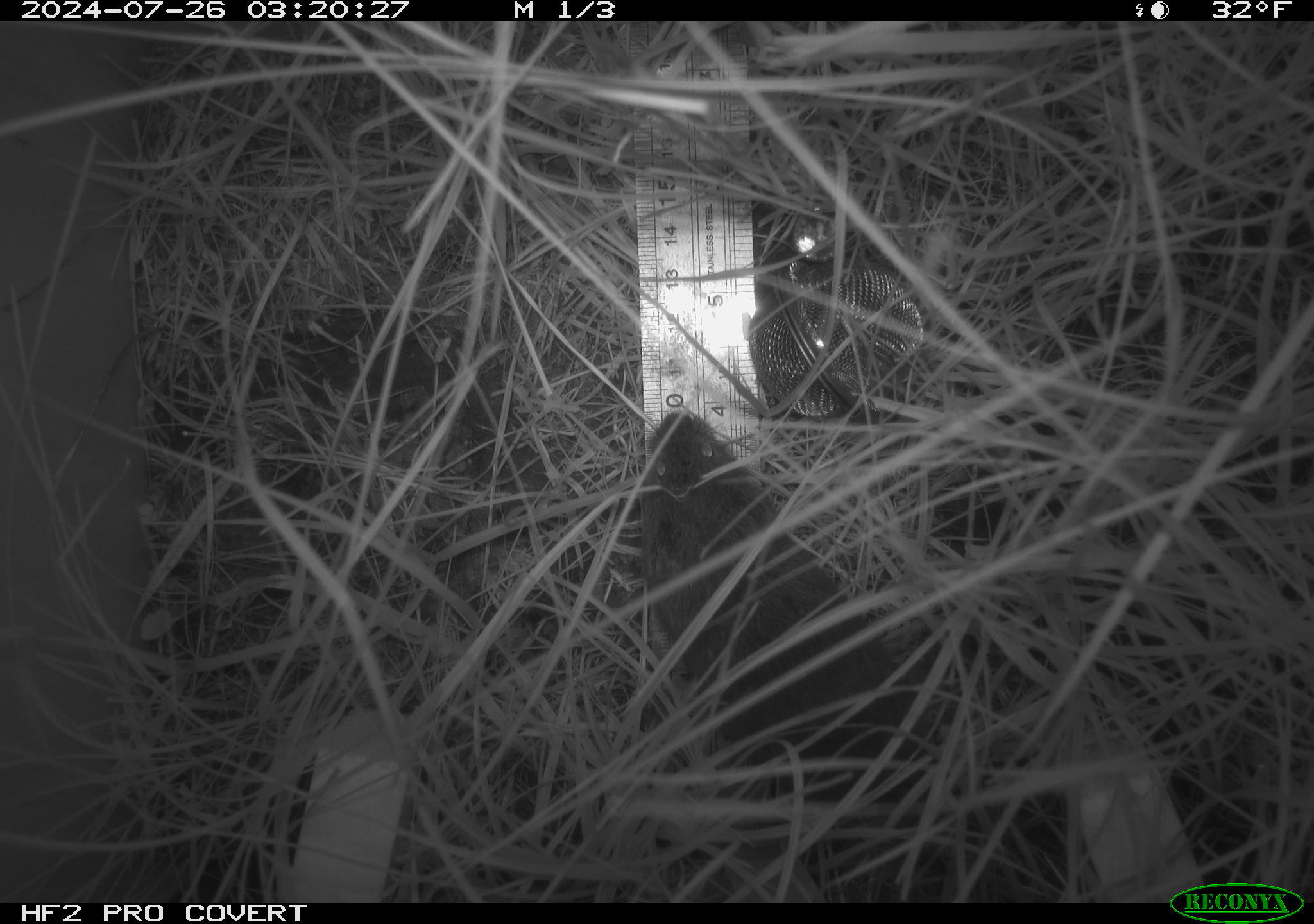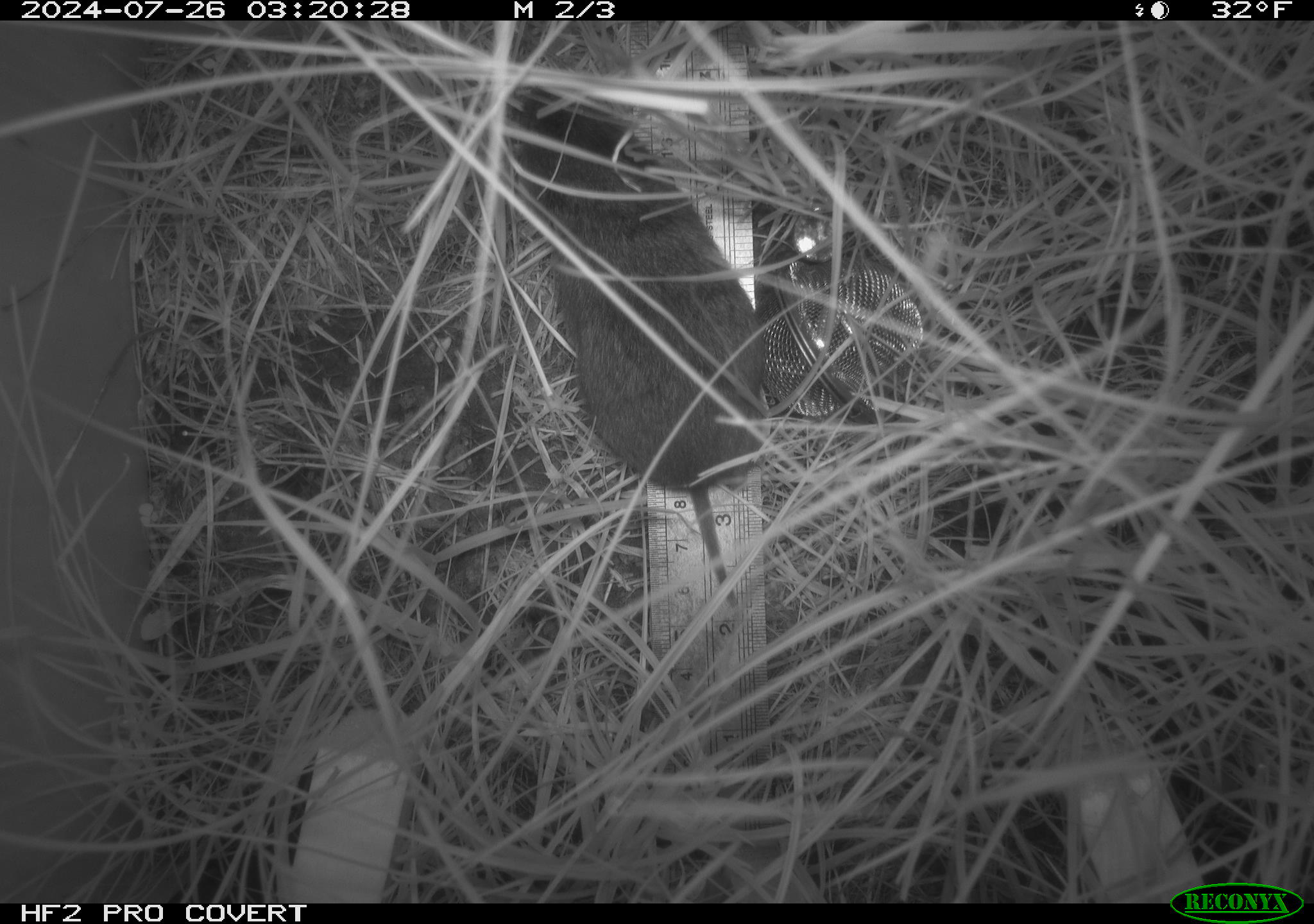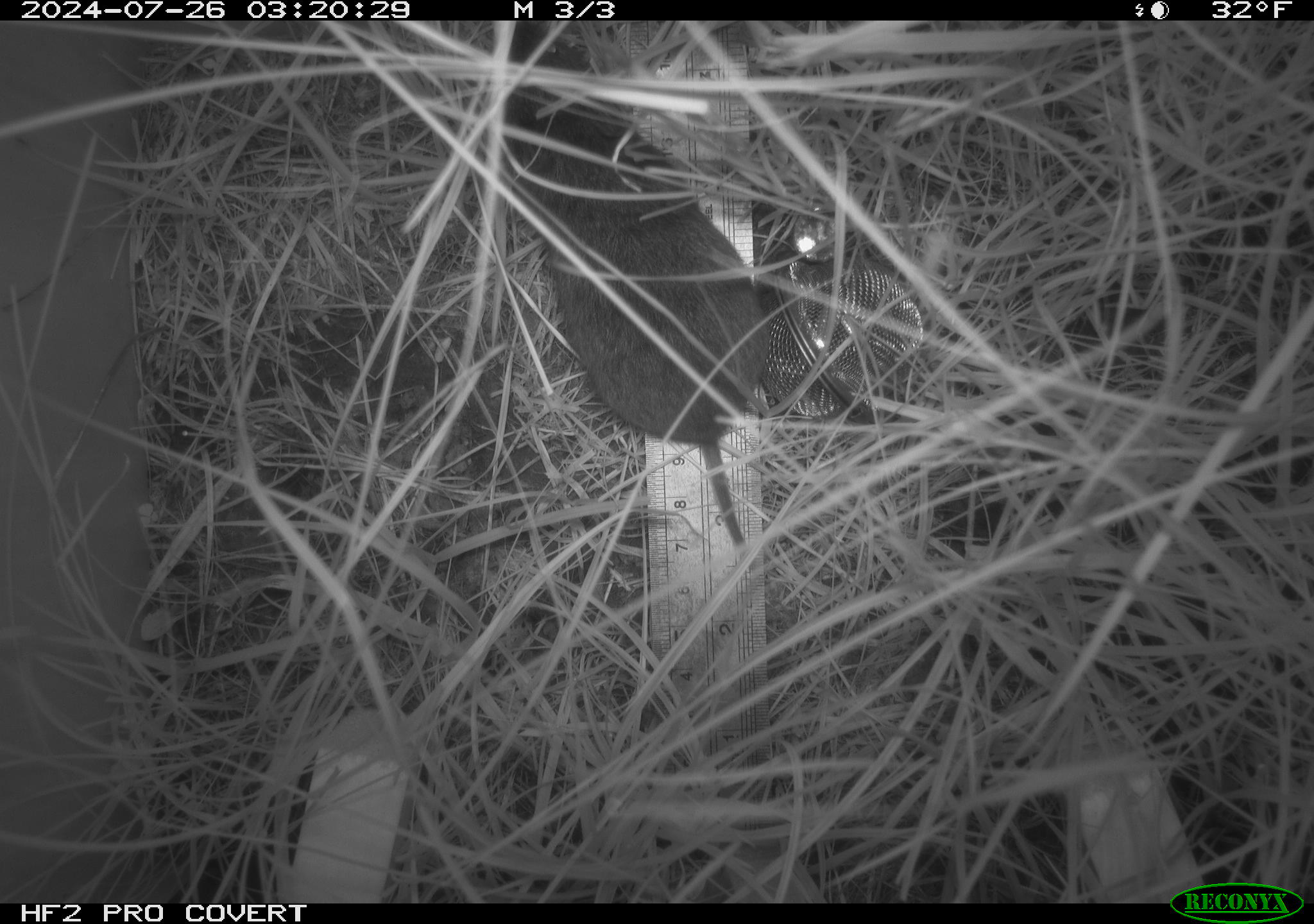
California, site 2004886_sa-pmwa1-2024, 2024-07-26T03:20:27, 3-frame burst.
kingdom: Animalia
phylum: Chordata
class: Mammalia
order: Rodentia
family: Cricetidae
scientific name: Arvicolinae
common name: voles, lemmings, and muskrats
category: arvicolinae subfamily